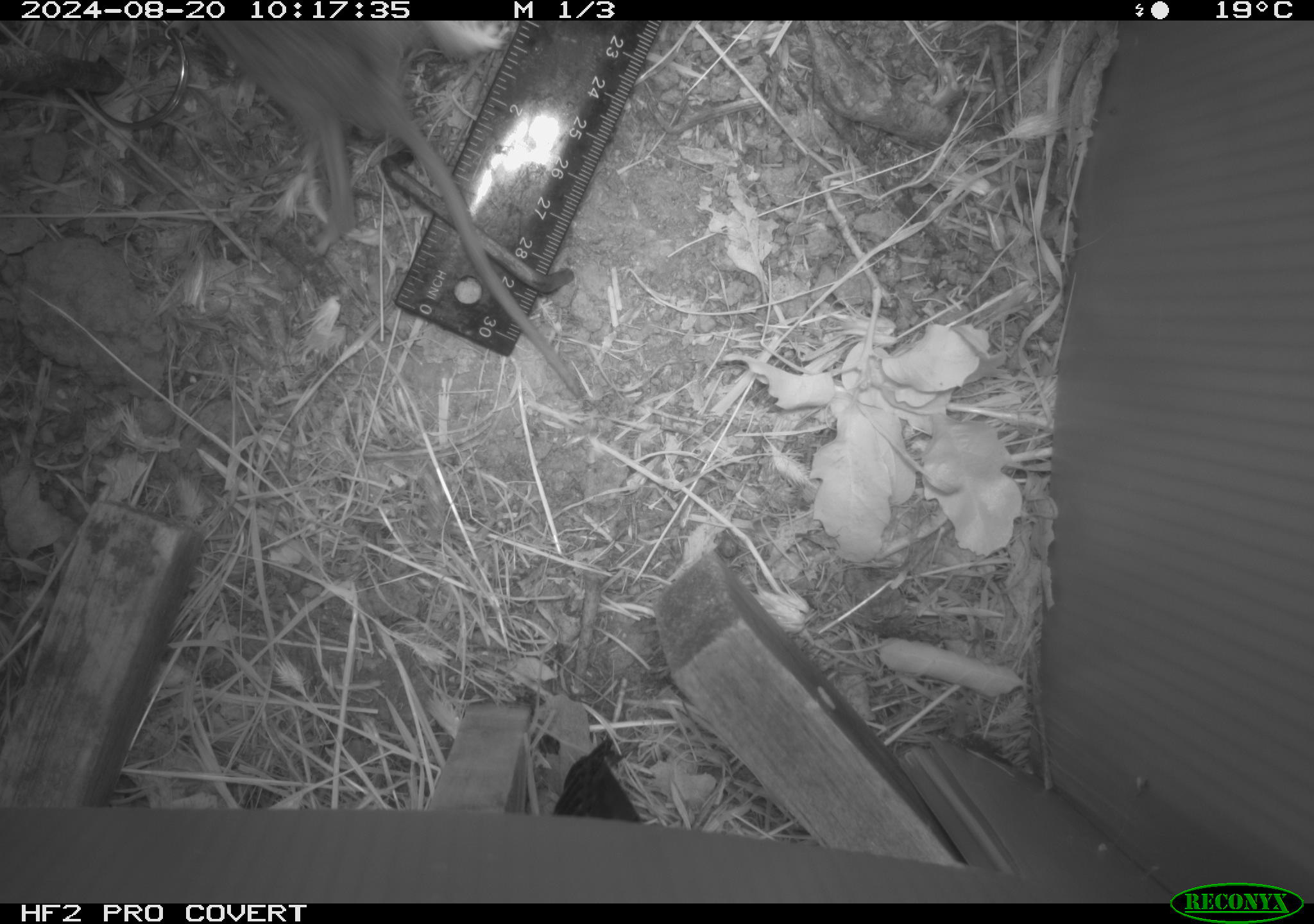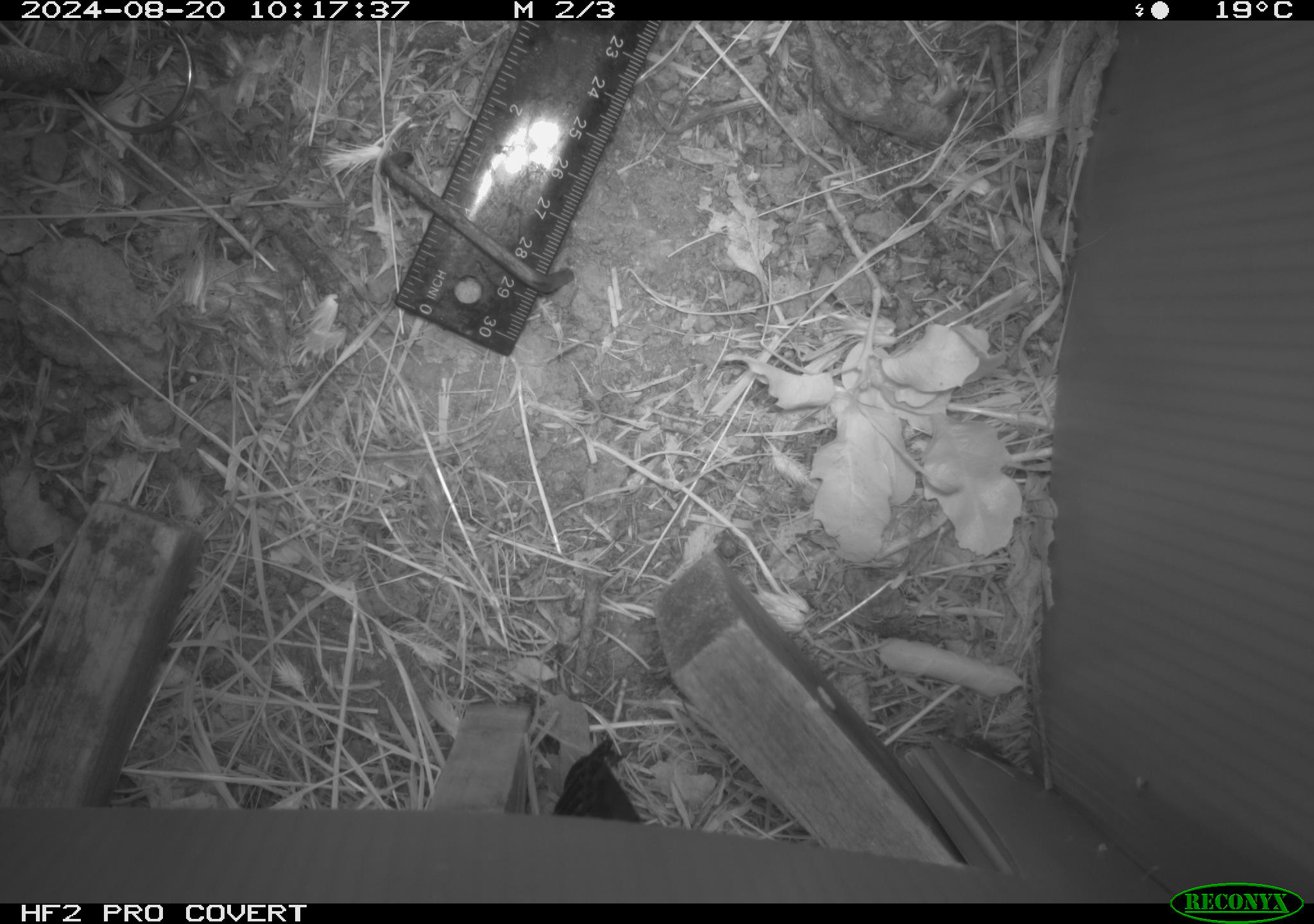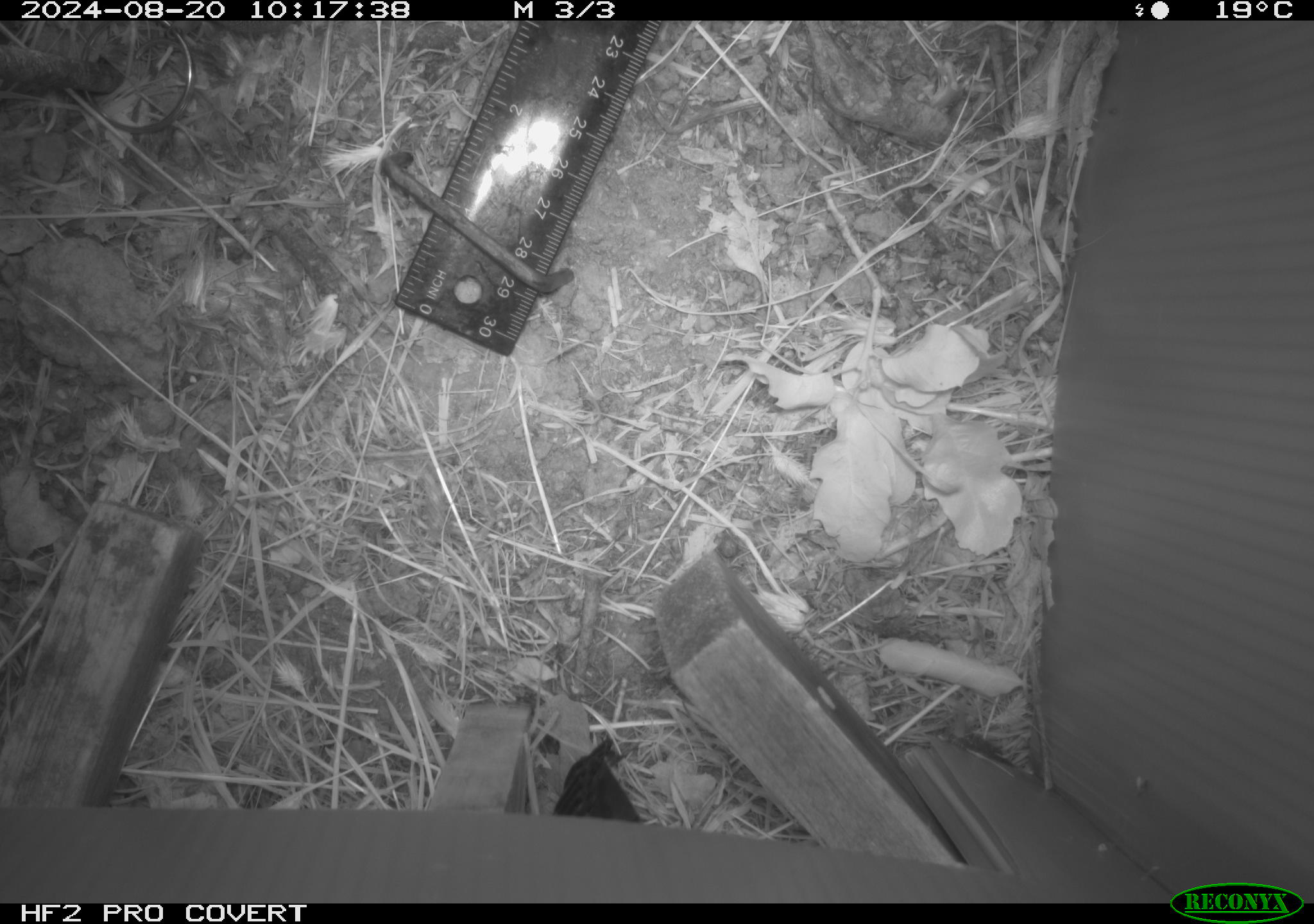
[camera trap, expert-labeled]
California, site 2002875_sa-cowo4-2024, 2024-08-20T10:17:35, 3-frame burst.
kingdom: Animalia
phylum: Chordata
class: Mammalia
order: Rodentia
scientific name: Rodentia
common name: rodent